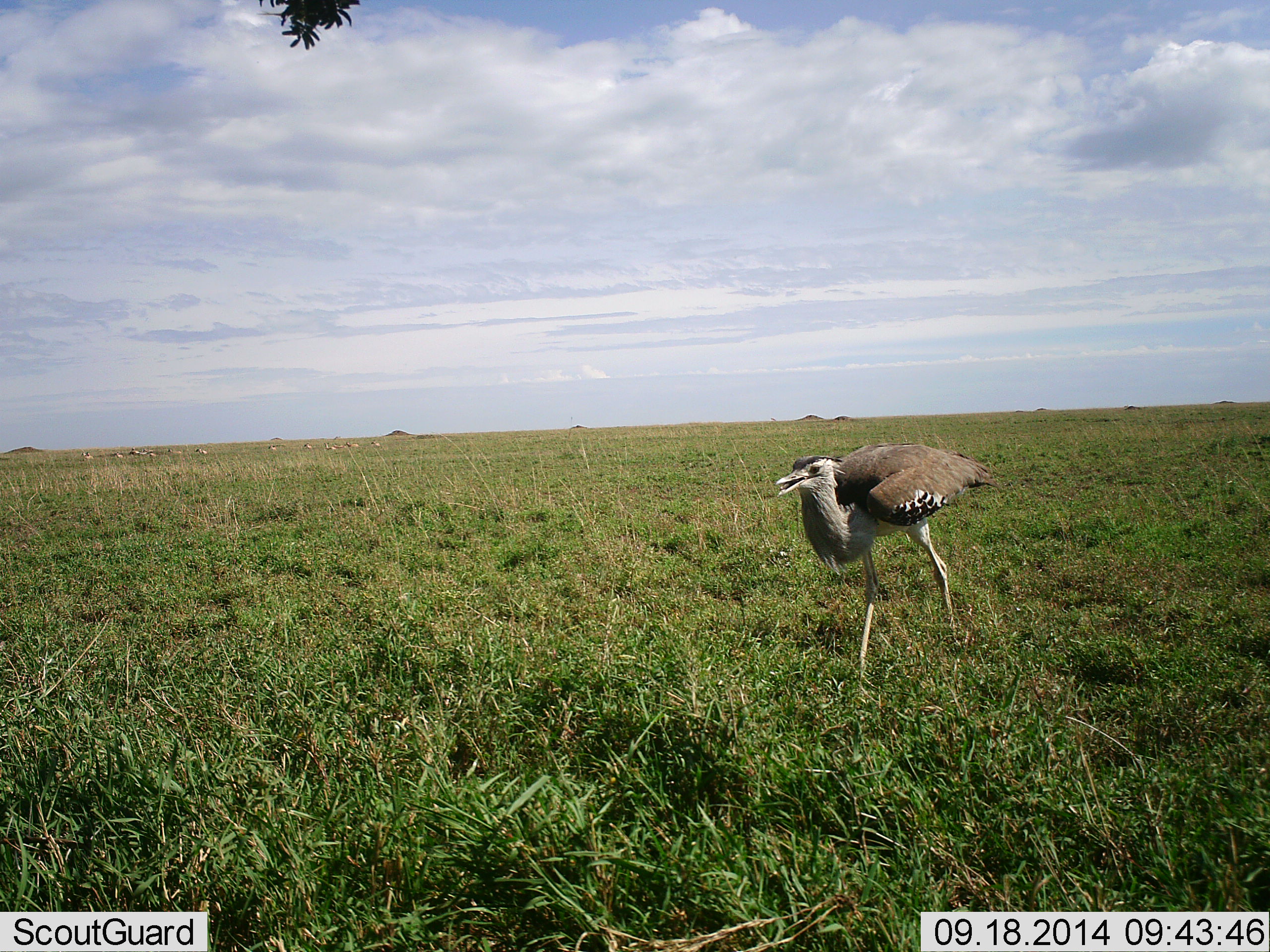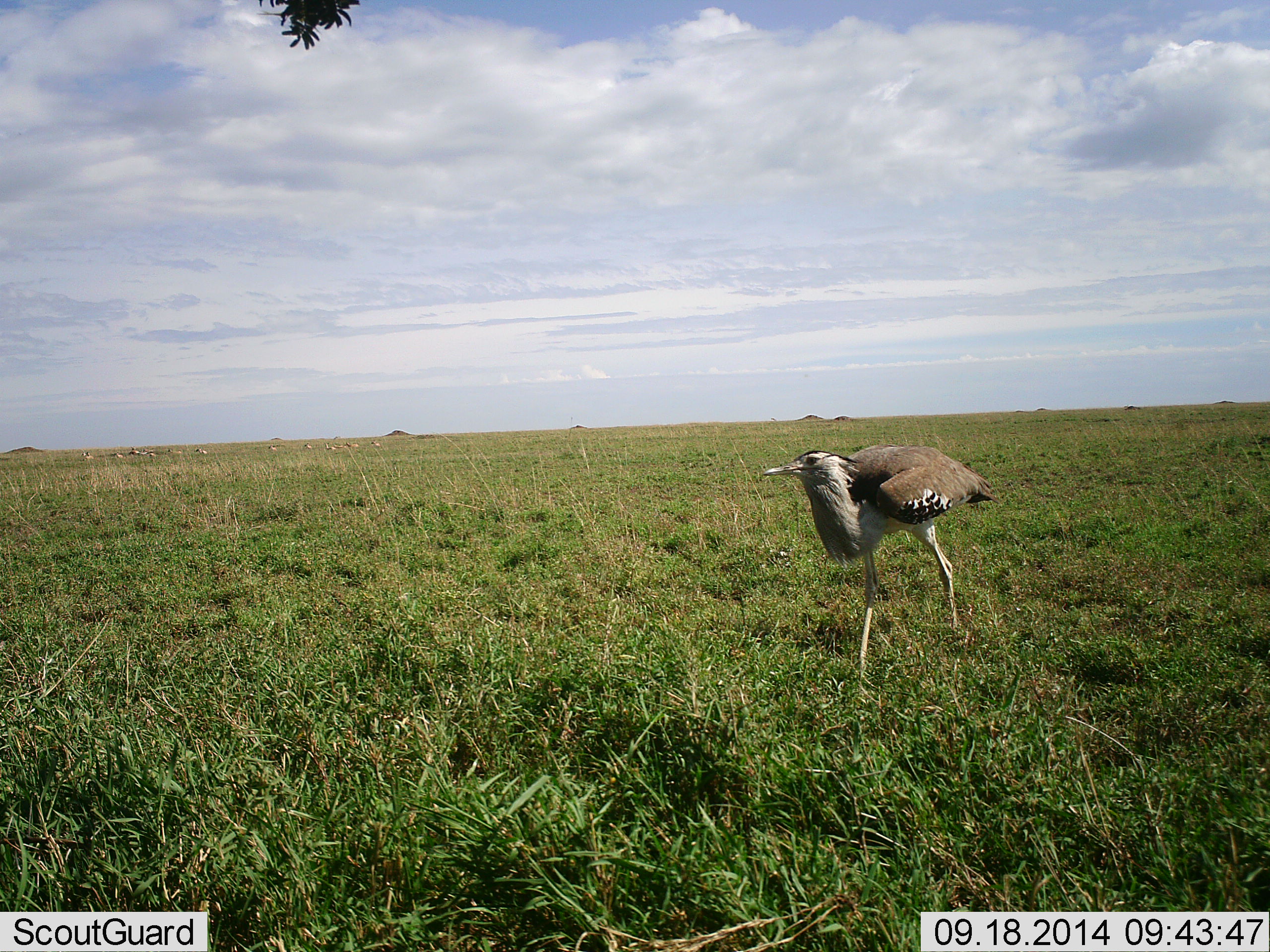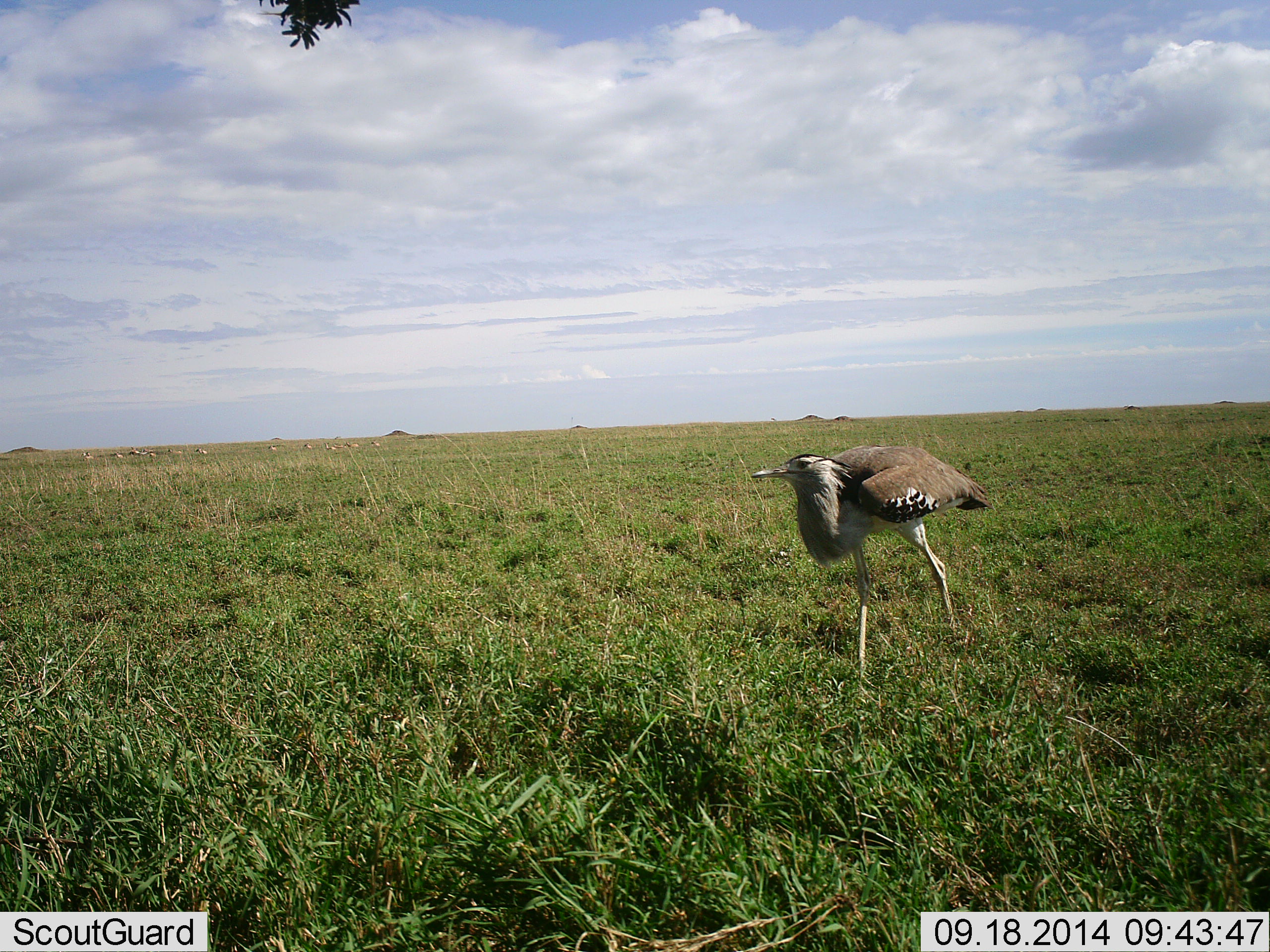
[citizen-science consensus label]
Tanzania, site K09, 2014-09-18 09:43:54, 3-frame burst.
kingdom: Animalia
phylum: Chordata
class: Aves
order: Otidiformes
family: Otididae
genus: Ardeotis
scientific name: Ardeotis kori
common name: kori bustard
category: koribustard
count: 1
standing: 67%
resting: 0%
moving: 42%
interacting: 0%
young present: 0%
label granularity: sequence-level